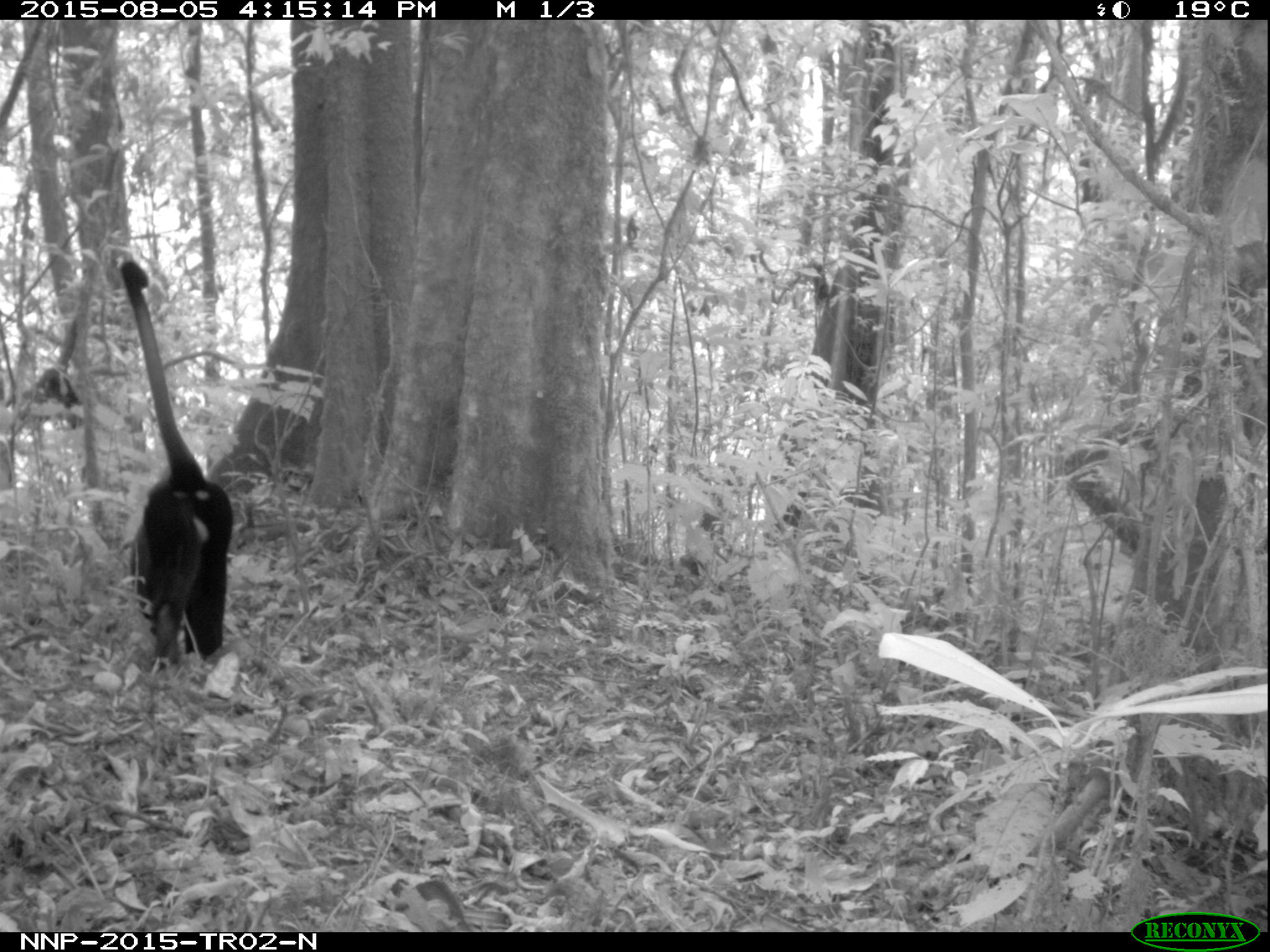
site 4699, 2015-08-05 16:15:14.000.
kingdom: Animalia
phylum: Chordata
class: Mammalia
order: Primates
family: Cercopithecidae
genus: Allochrocebus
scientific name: Allochrocebus lhoesti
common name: l'hoest's monkey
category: cercopithecus lhoesti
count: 1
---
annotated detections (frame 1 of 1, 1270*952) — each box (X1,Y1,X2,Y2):
cercopithecus lhoesti: (121,259,233,666)